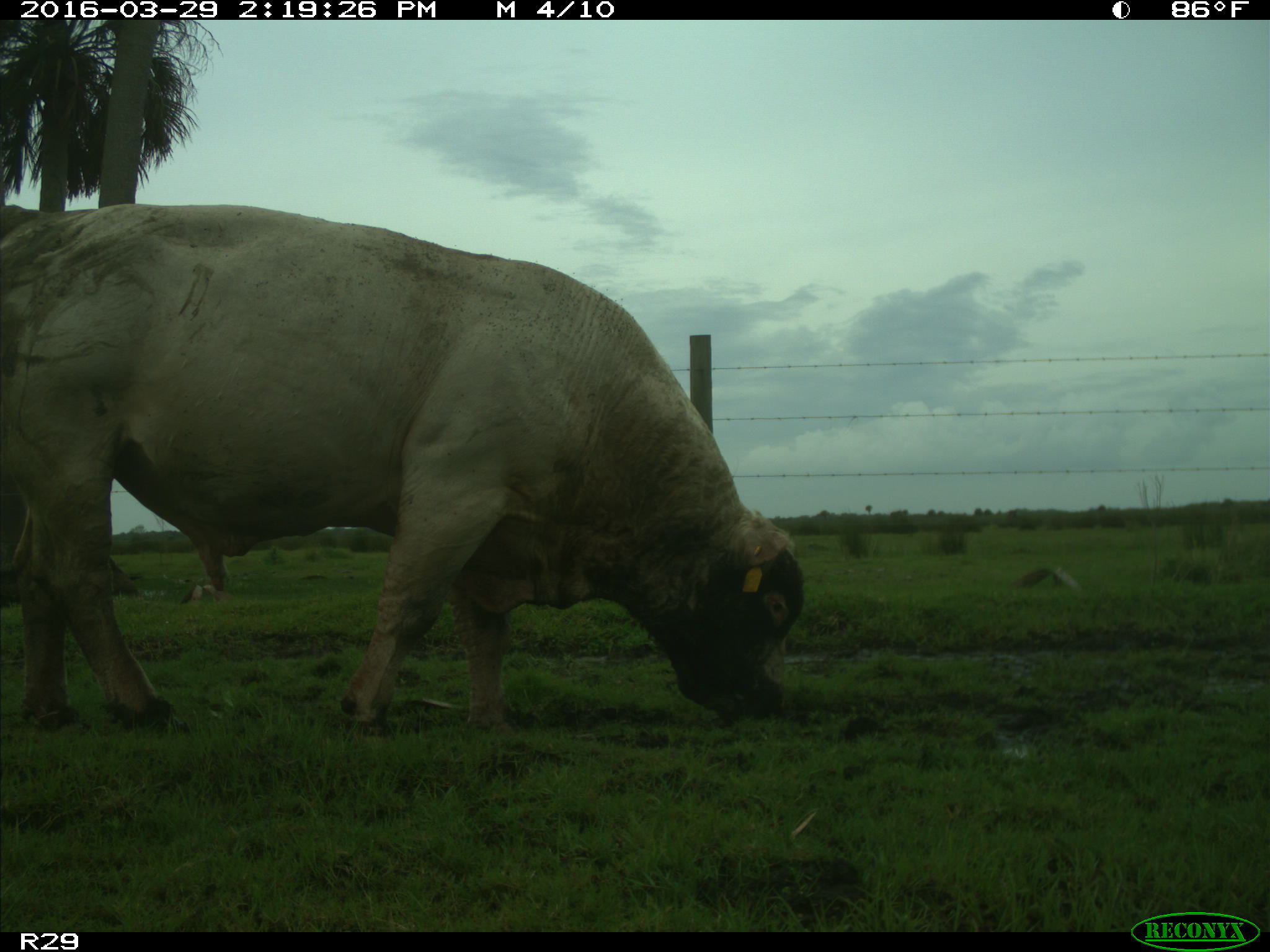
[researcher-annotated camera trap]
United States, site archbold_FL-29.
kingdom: Animalia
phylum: Chordata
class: Mammalia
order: Artiodactyla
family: Bovidae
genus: Bos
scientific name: Bos taurus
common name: domestic cow